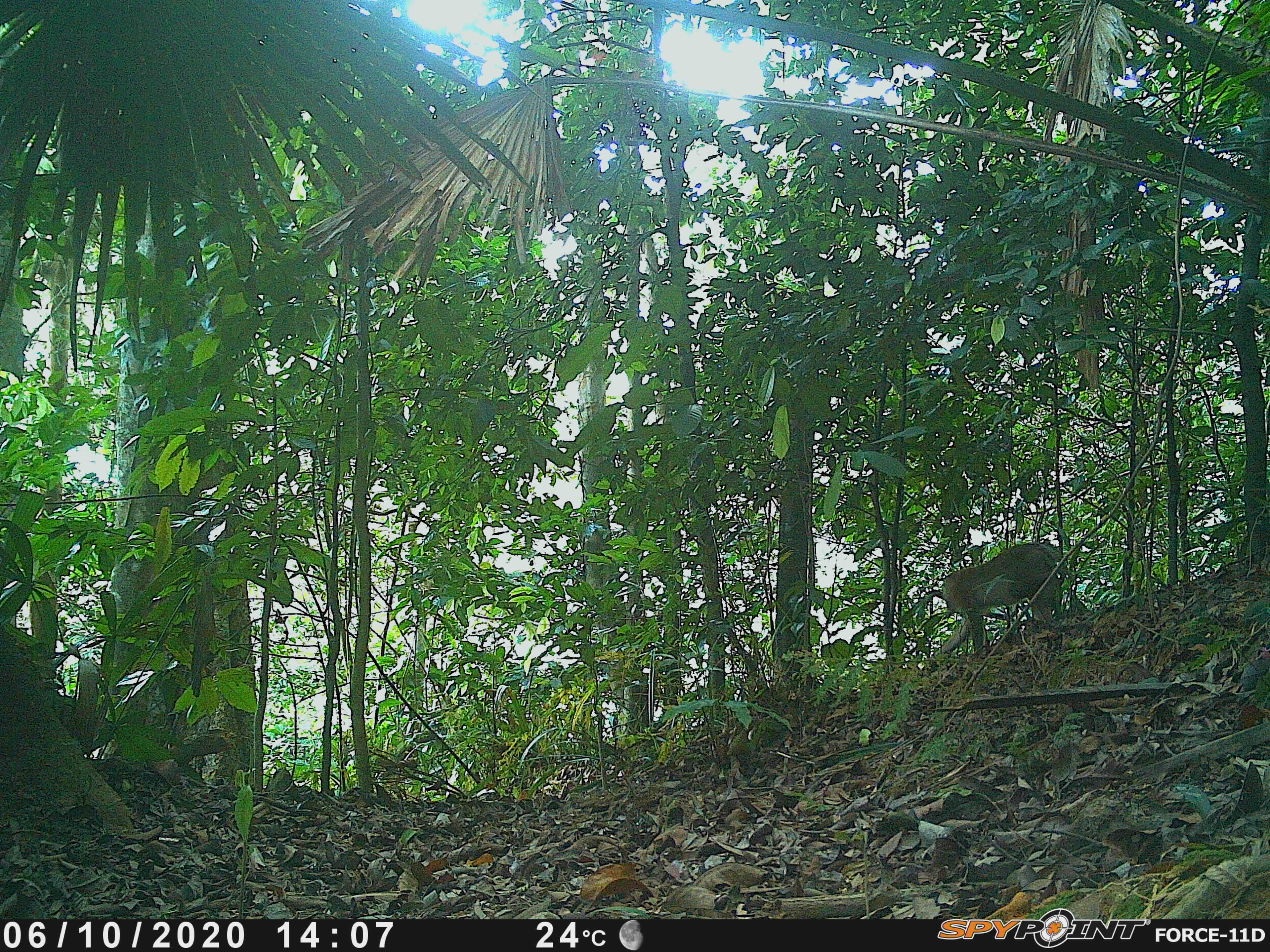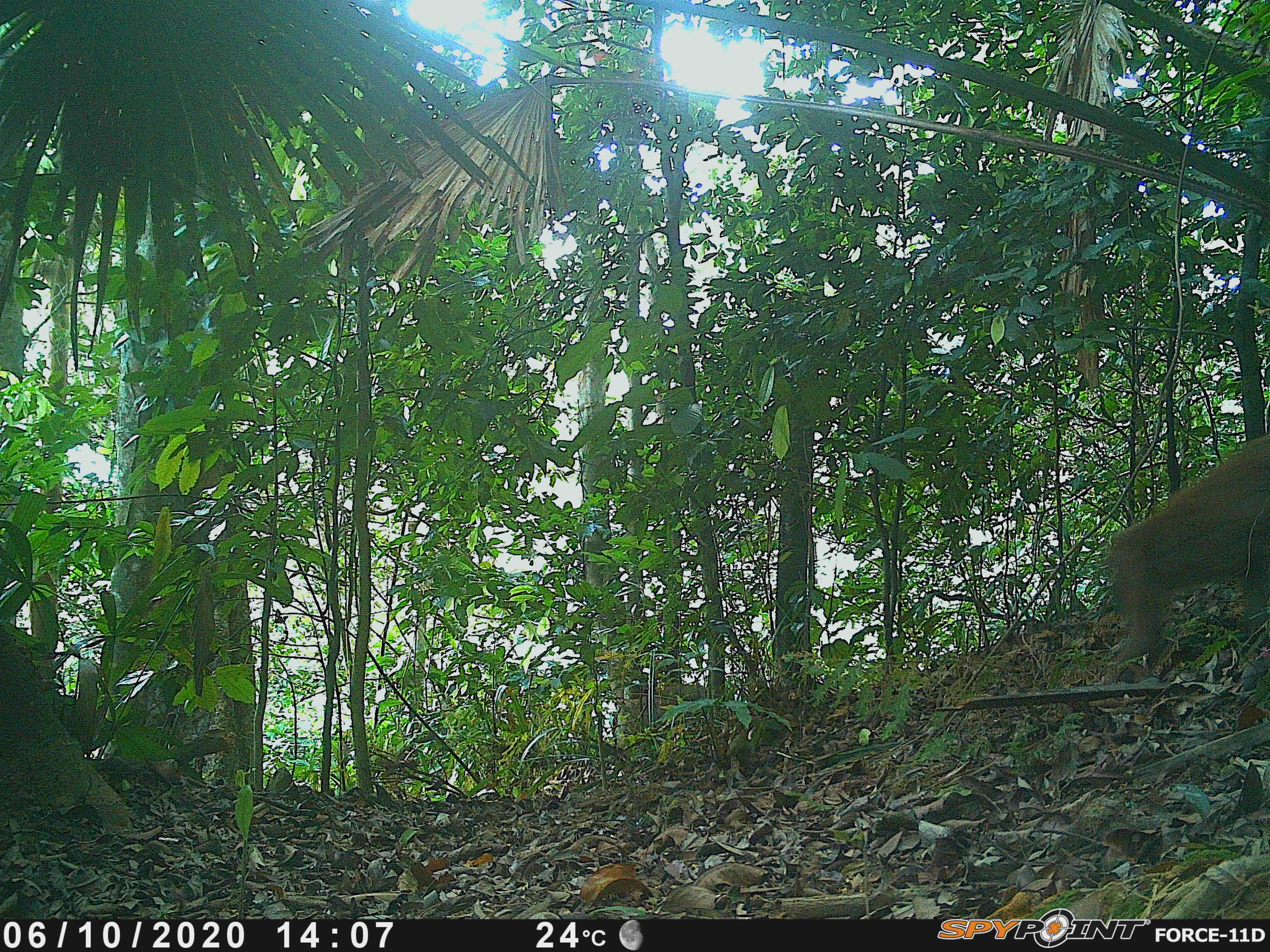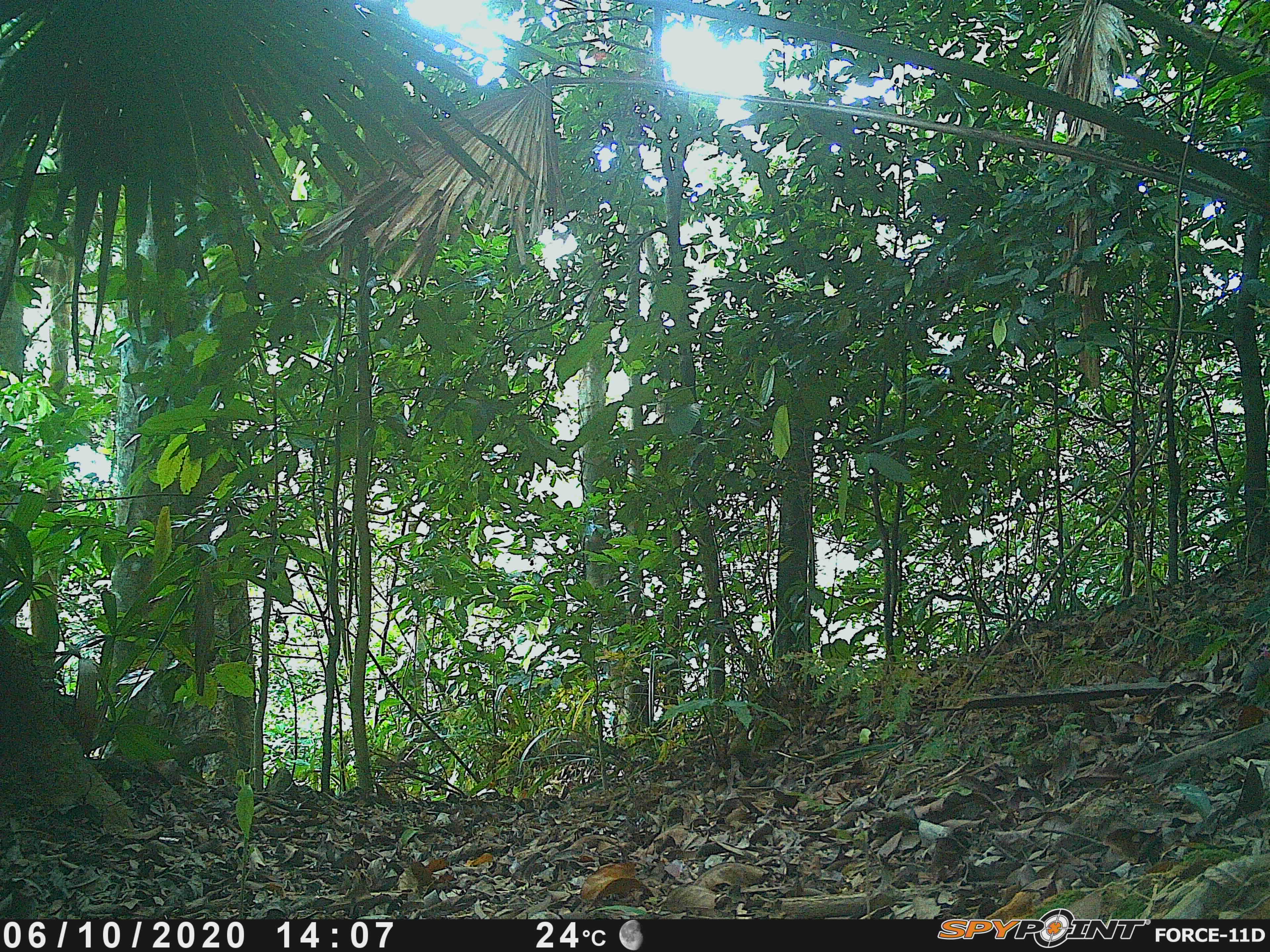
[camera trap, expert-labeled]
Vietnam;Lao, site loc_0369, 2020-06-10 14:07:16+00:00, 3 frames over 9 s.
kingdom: Animalia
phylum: Chordata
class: Mammalia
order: Primates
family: Cercopithecidae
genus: Macaca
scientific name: Macaca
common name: macaques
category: assam or rhesus macaque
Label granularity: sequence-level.